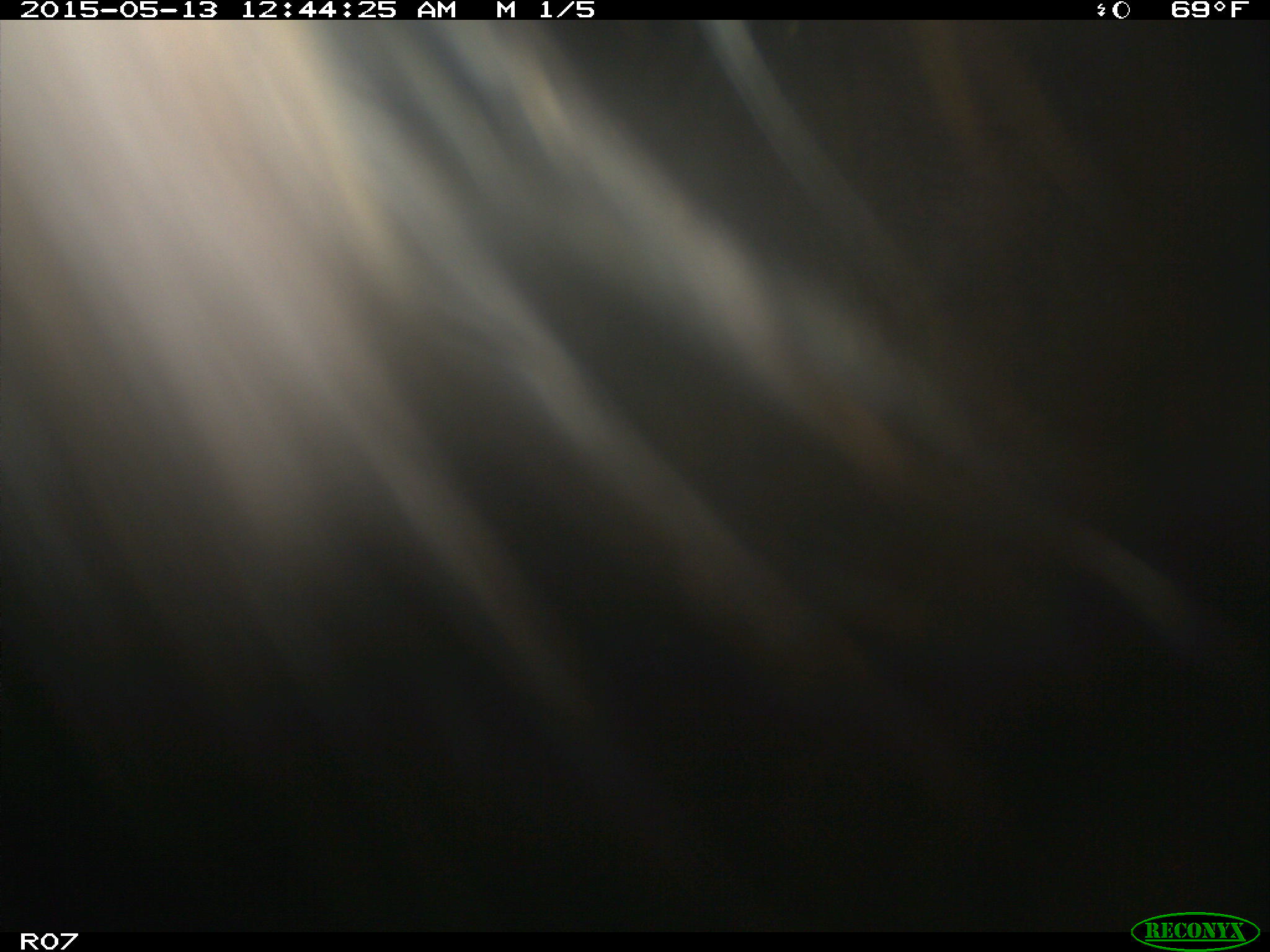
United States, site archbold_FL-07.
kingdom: Animalia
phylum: Chordata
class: Mammalia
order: Artiodactyla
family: Bovidae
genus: Bos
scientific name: Bos taurus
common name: domestic cow